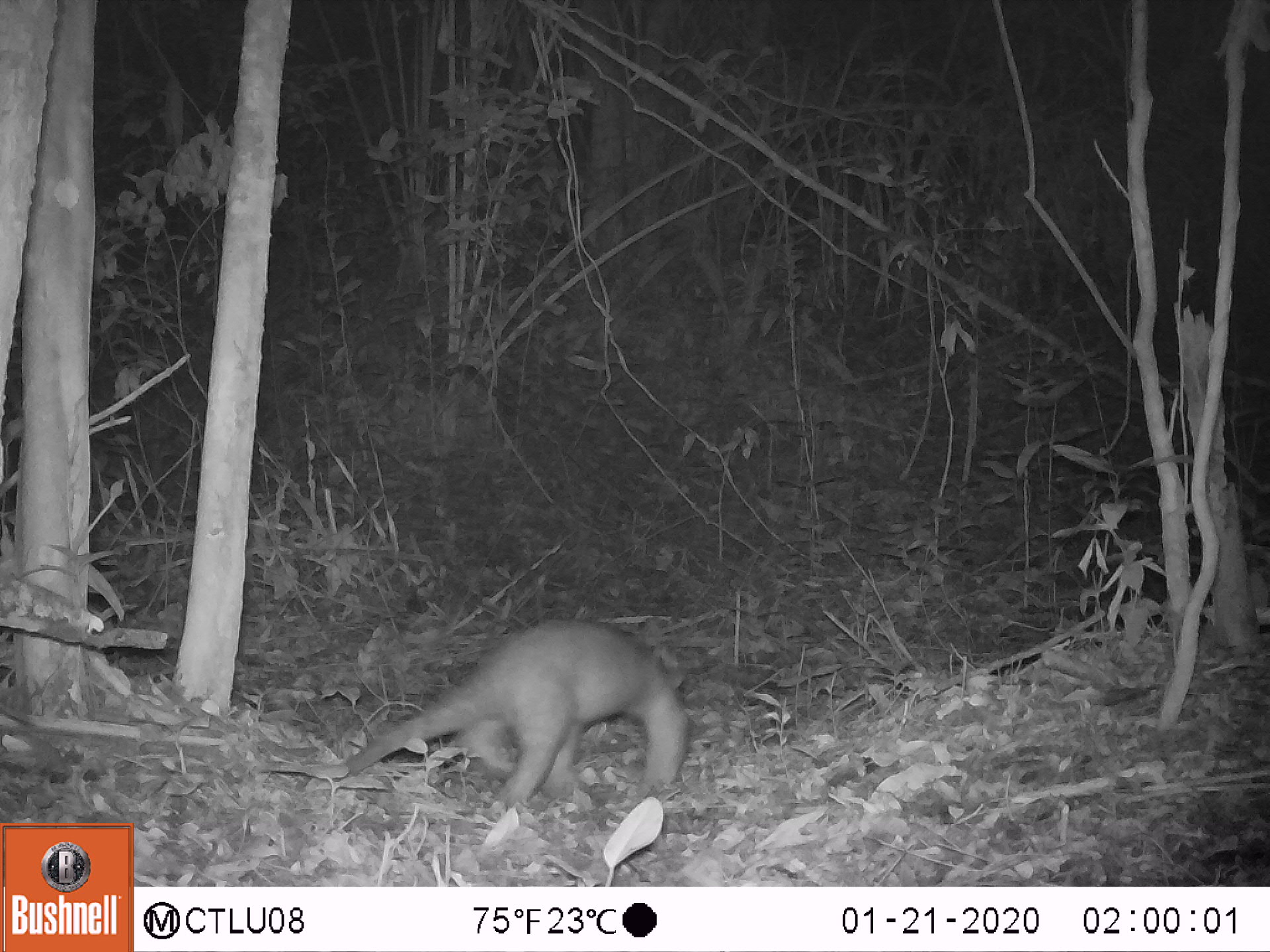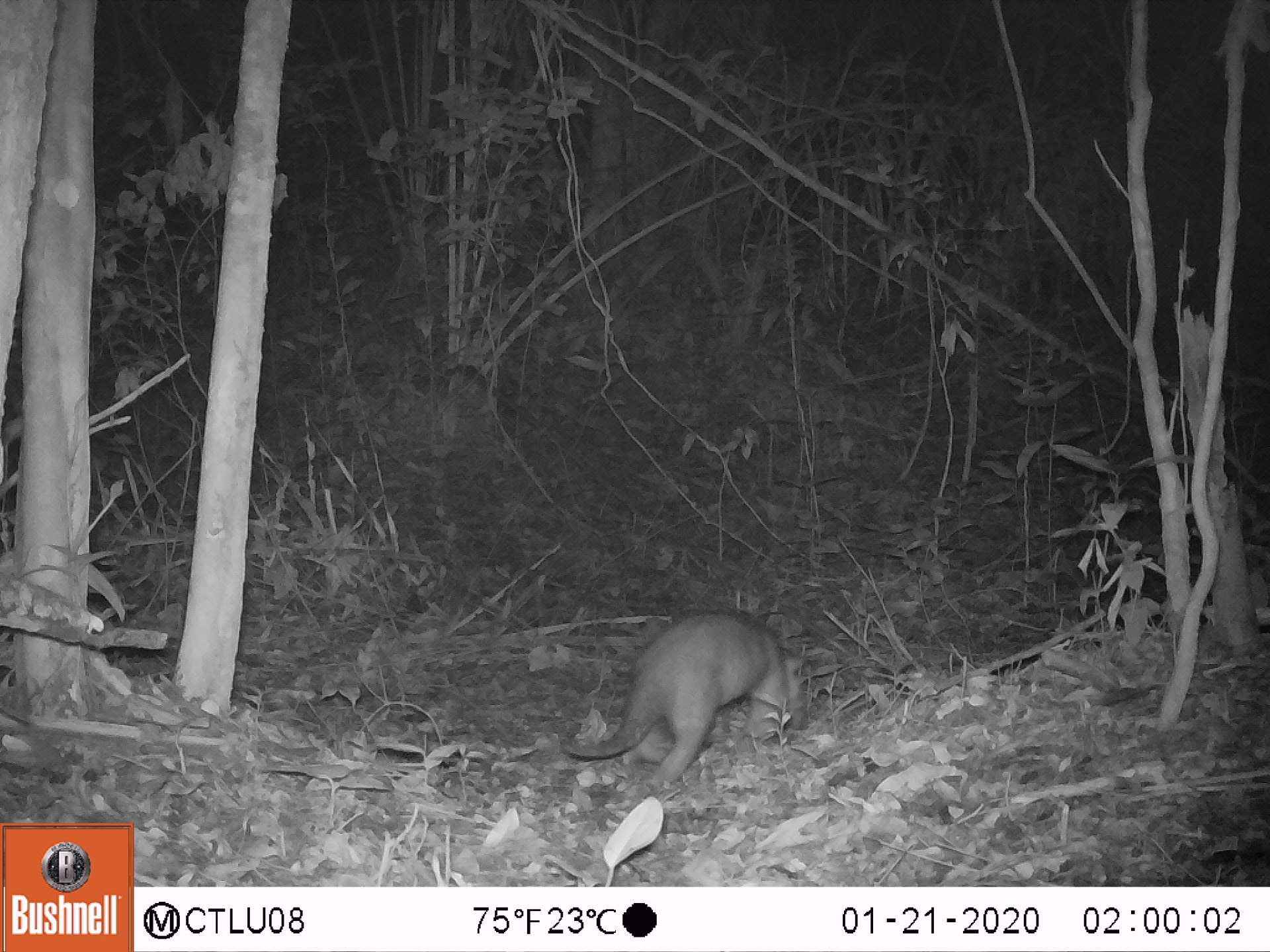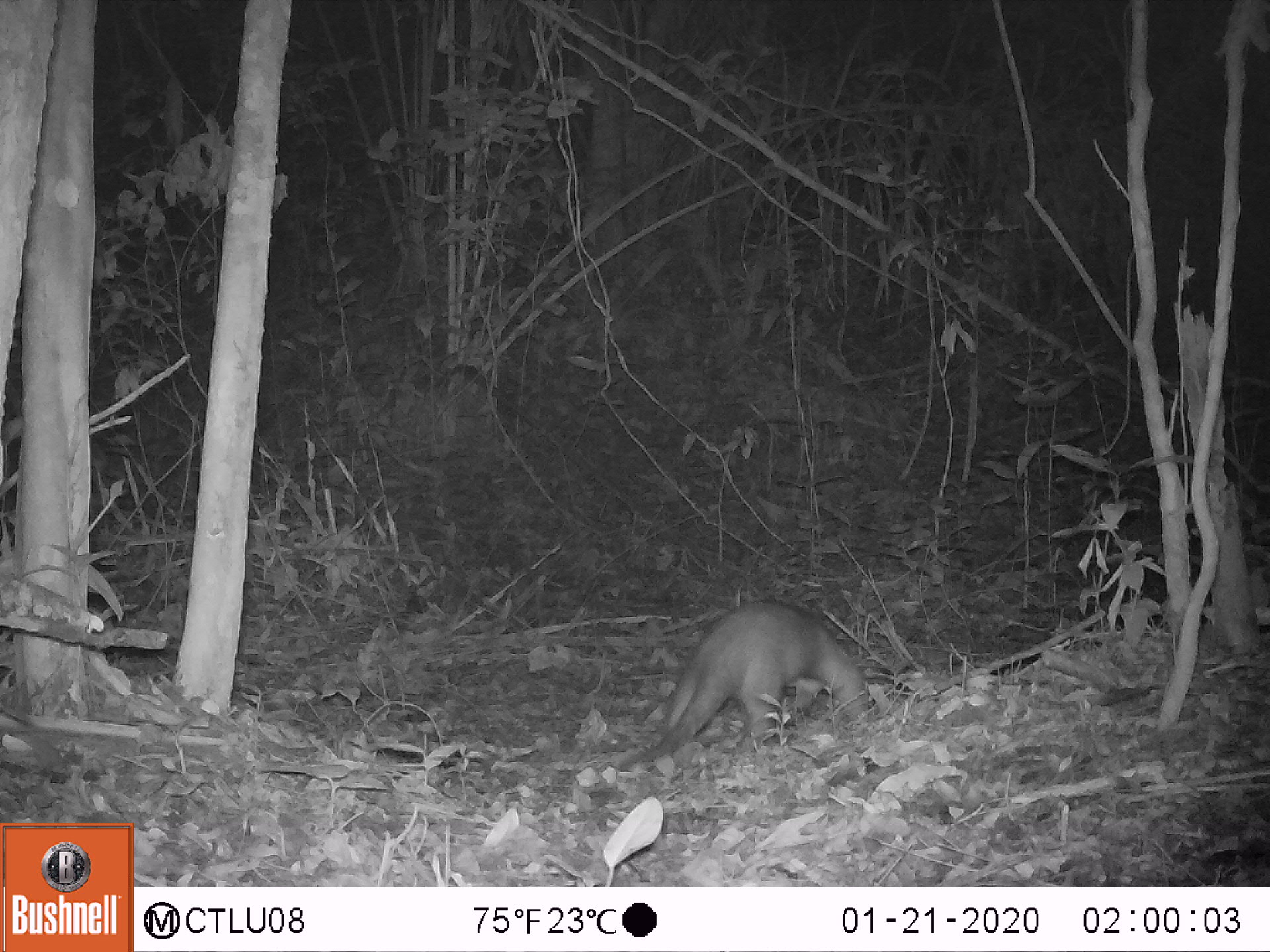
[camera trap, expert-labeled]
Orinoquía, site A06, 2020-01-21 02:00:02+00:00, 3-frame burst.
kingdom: Animalia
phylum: Chordata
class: Mammalia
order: Pilosa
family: Myrmecophagidae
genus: Tamandua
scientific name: Tamandua tetradactyla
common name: southern tamandua